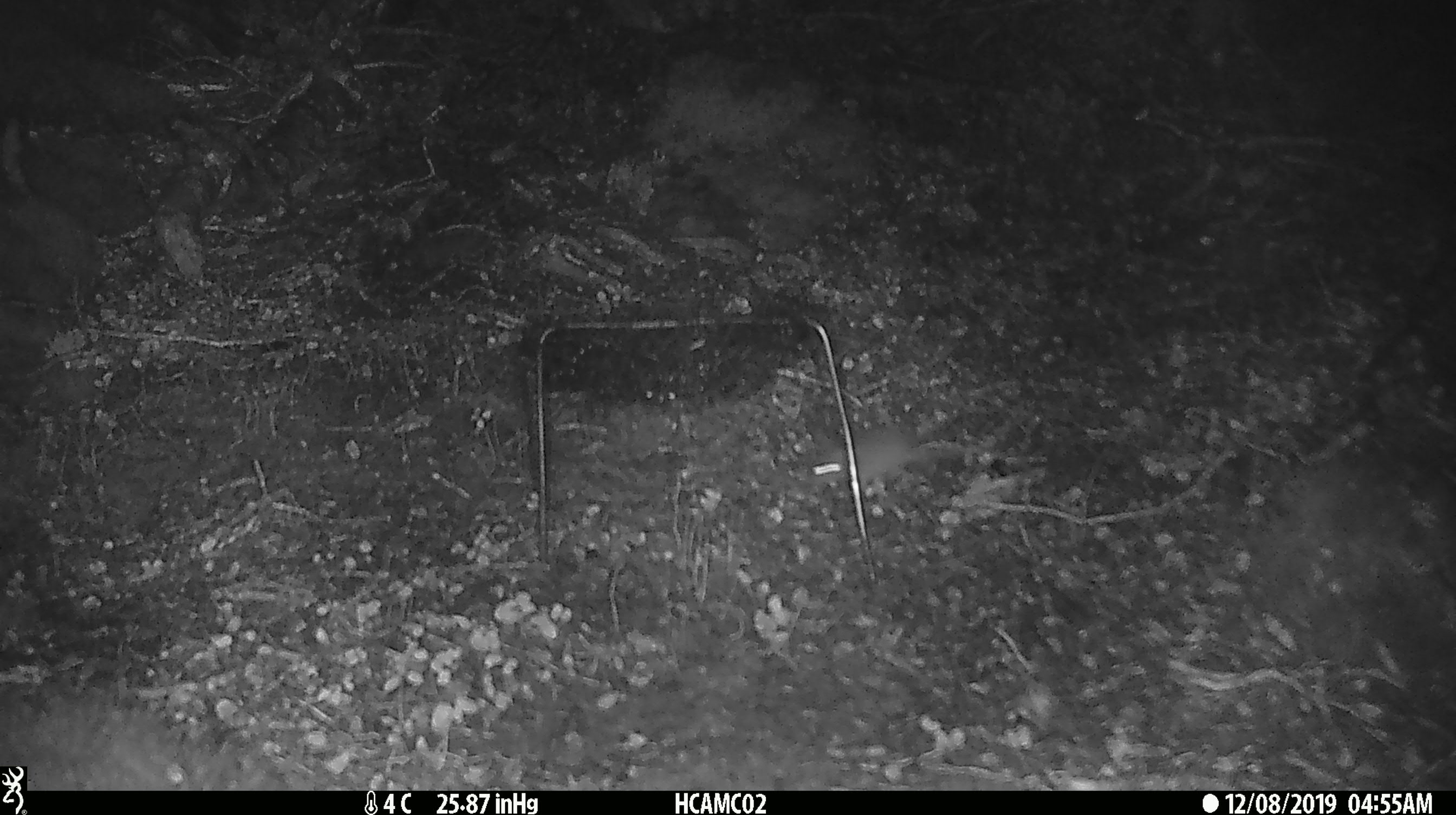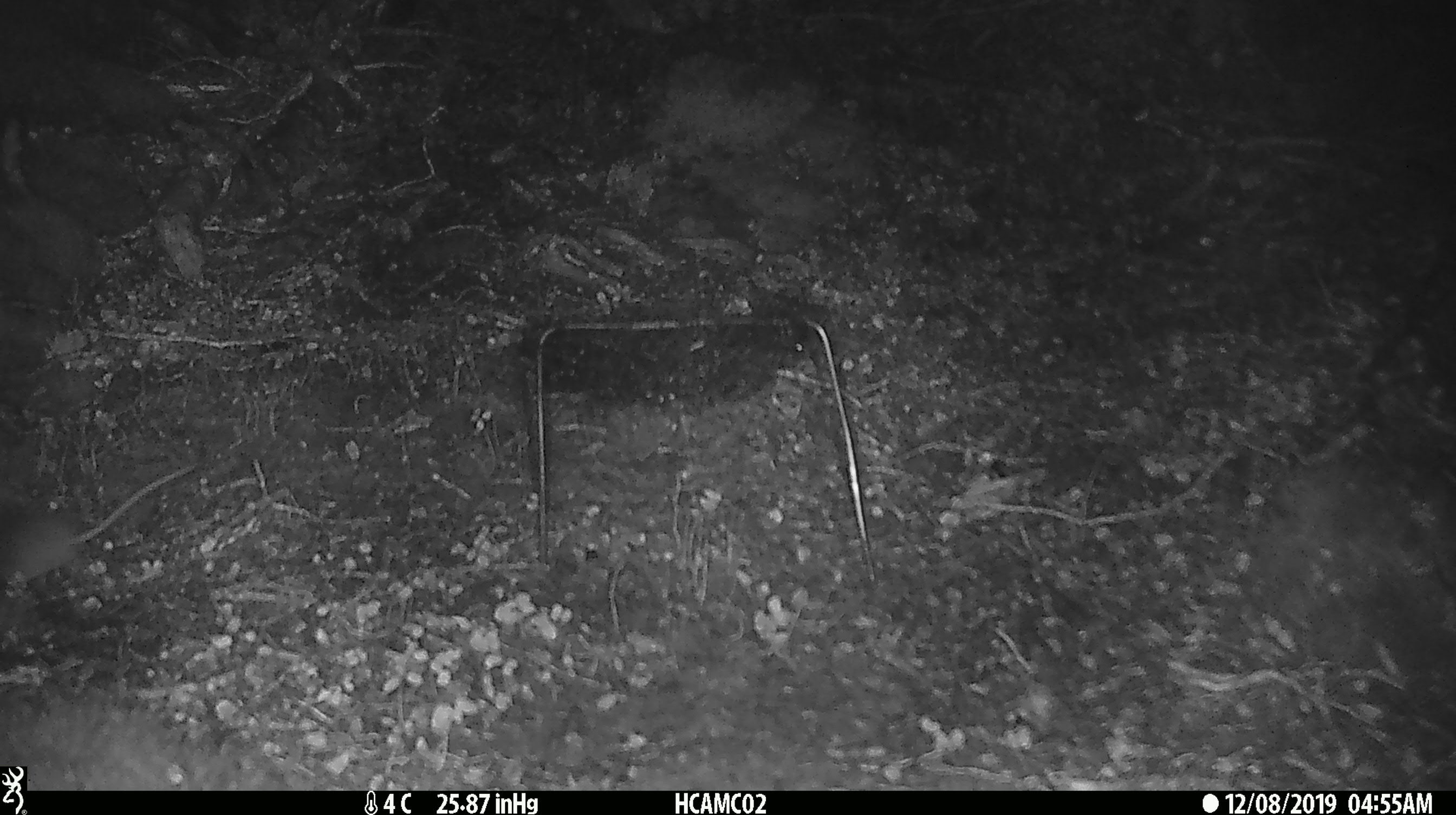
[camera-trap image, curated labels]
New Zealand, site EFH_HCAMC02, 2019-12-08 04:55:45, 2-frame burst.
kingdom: Animalia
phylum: Chordata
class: Mammalia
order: Rodentia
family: Muridae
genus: Mus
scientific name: Mus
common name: mouse